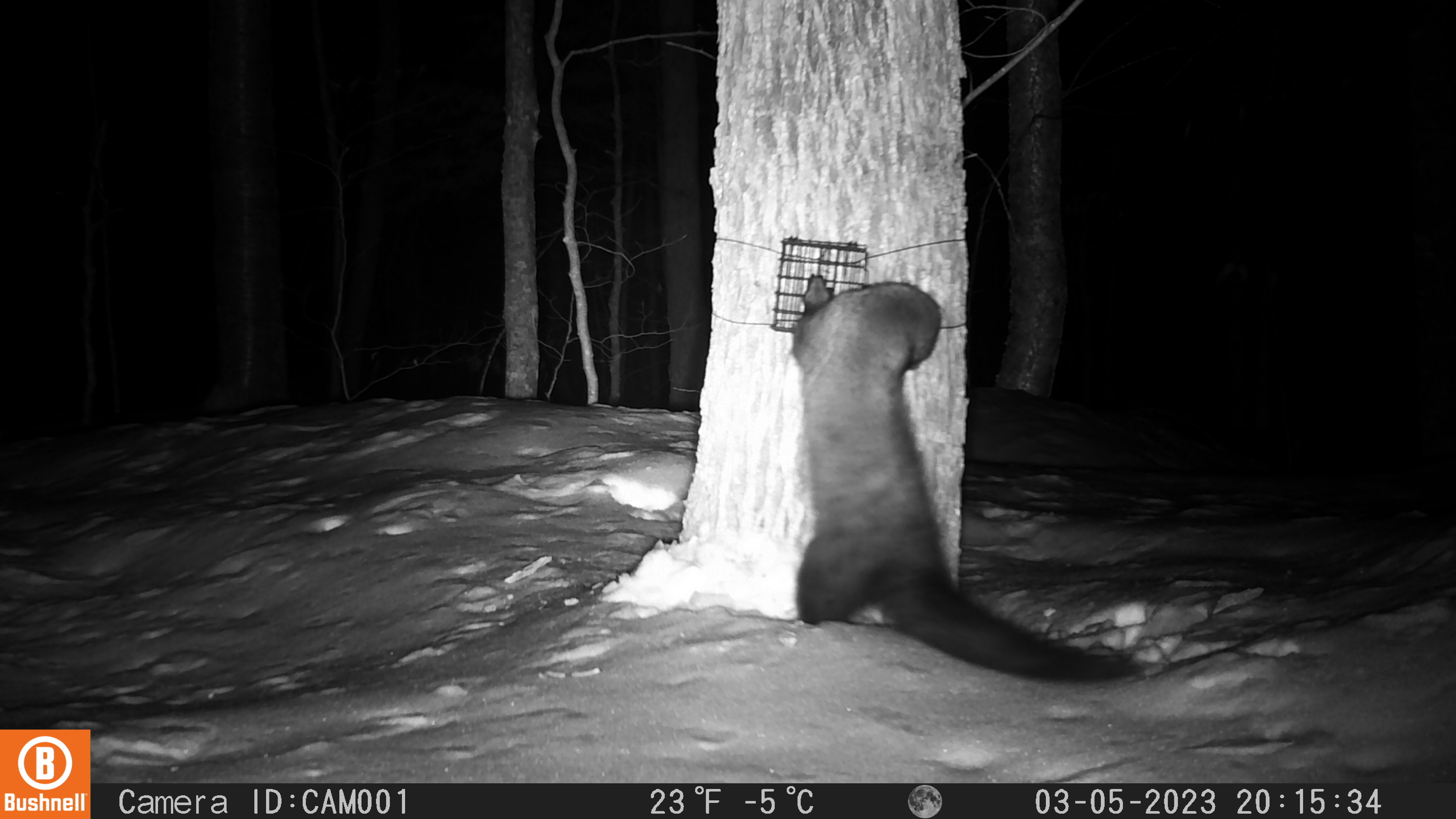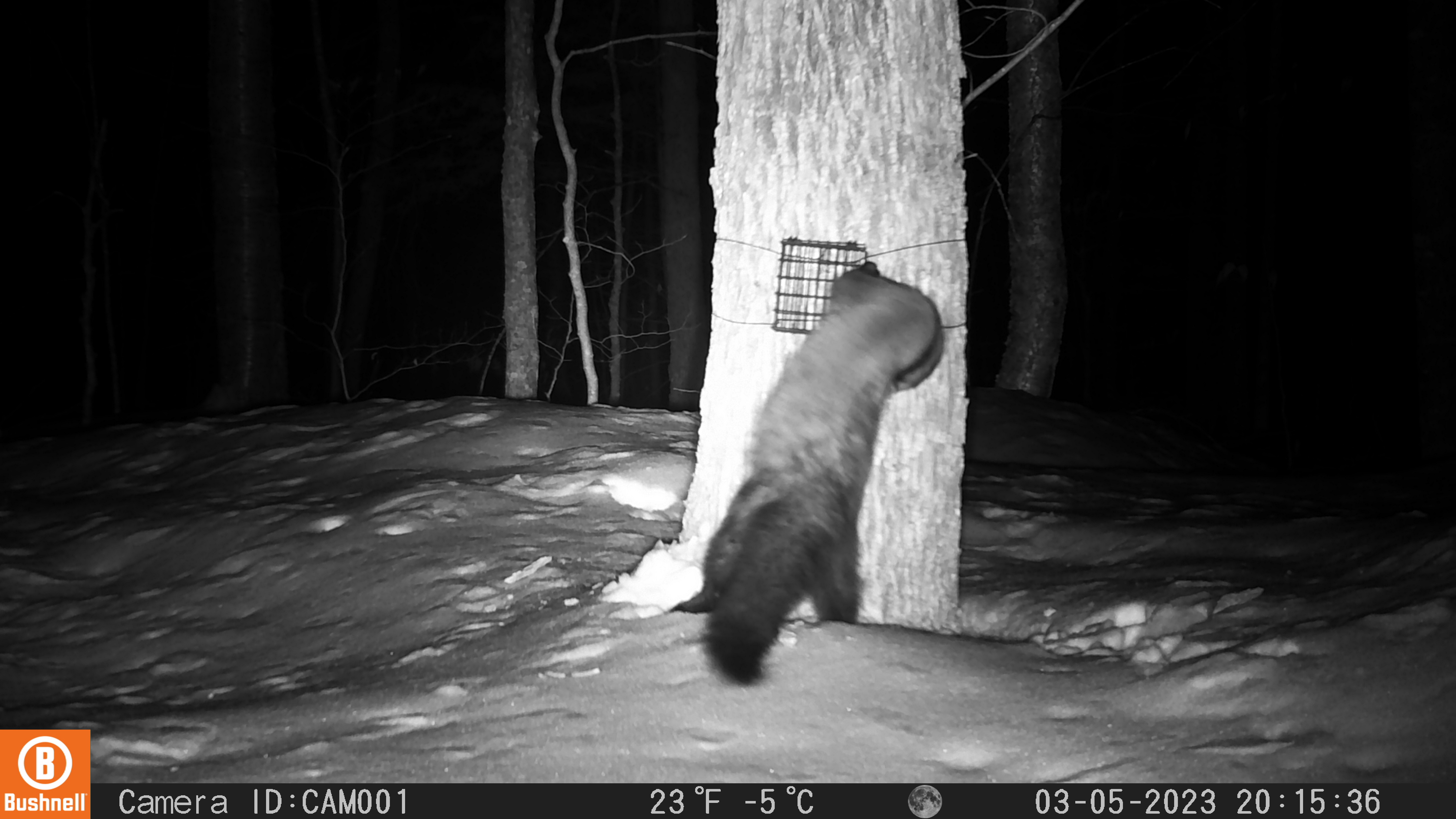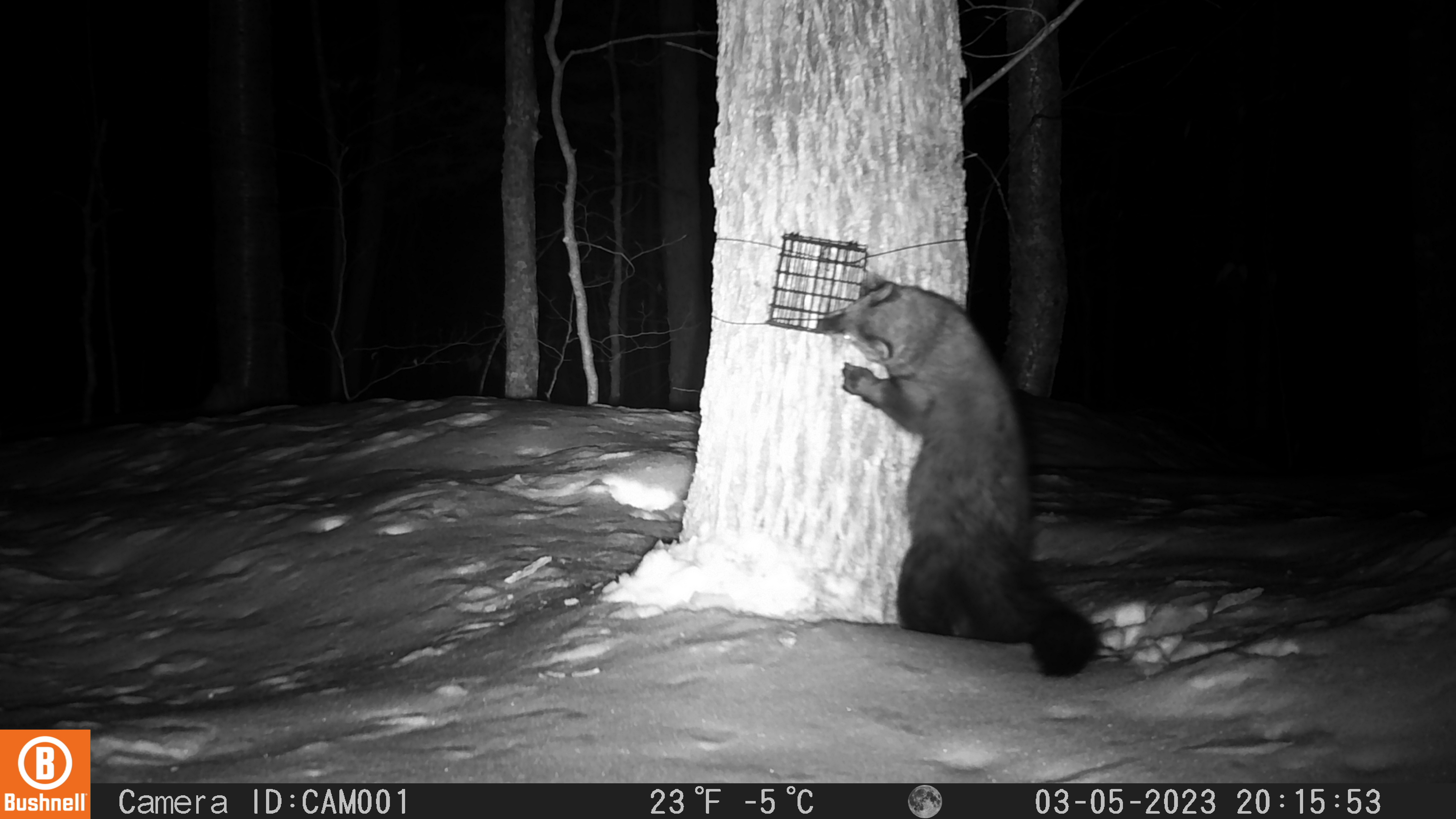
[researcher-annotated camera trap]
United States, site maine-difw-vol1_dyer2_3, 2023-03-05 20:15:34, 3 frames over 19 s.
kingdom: Animalia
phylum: Chordata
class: Mammalia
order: Carnivora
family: Mustelidae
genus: Pekania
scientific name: Pekania pennanti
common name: fisher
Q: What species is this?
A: Fisher (Pekania pennanti).